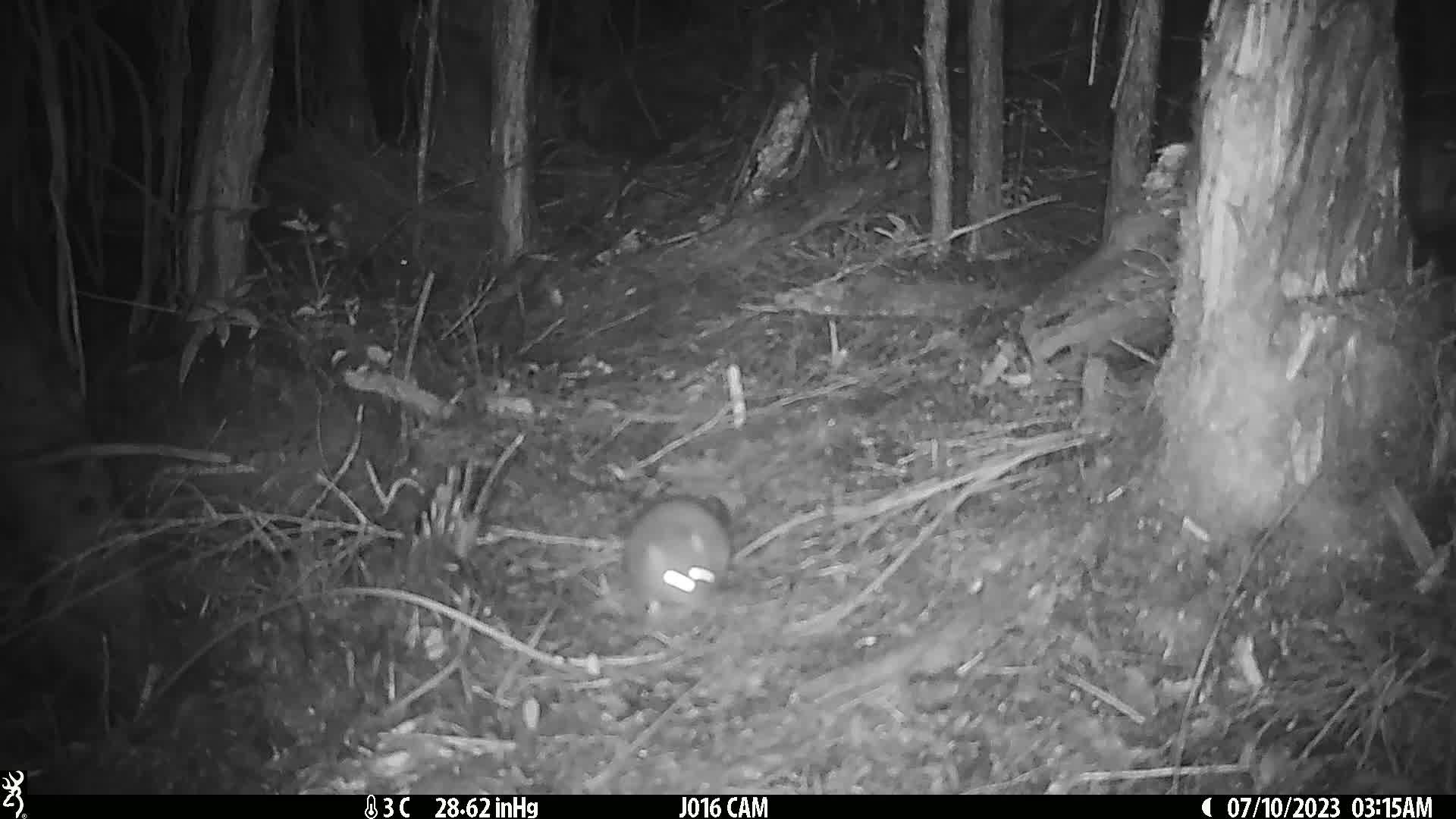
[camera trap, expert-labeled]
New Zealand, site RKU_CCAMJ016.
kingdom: Animalia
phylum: Chordata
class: Mammalia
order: Rodentia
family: Muridae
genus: Rattus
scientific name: Rattus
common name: rat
Rat (Rattus).